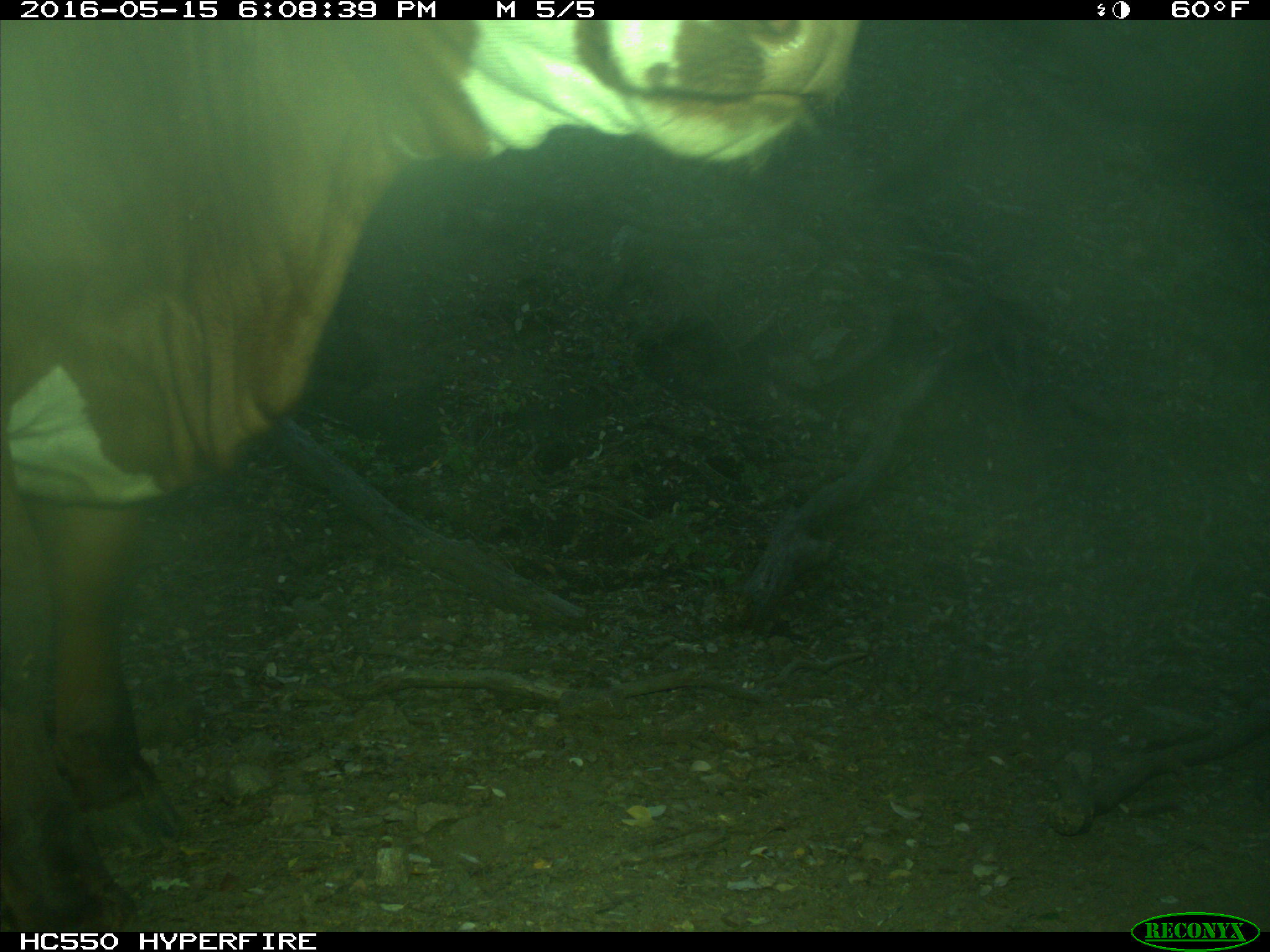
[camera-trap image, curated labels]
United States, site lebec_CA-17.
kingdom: Animalia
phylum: Chordata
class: Mammalia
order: Artiodactyla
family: Bovidae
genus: Bos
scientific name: Bos taurus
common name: domestic cow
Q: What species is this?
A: Bos taurus (domestic cow).